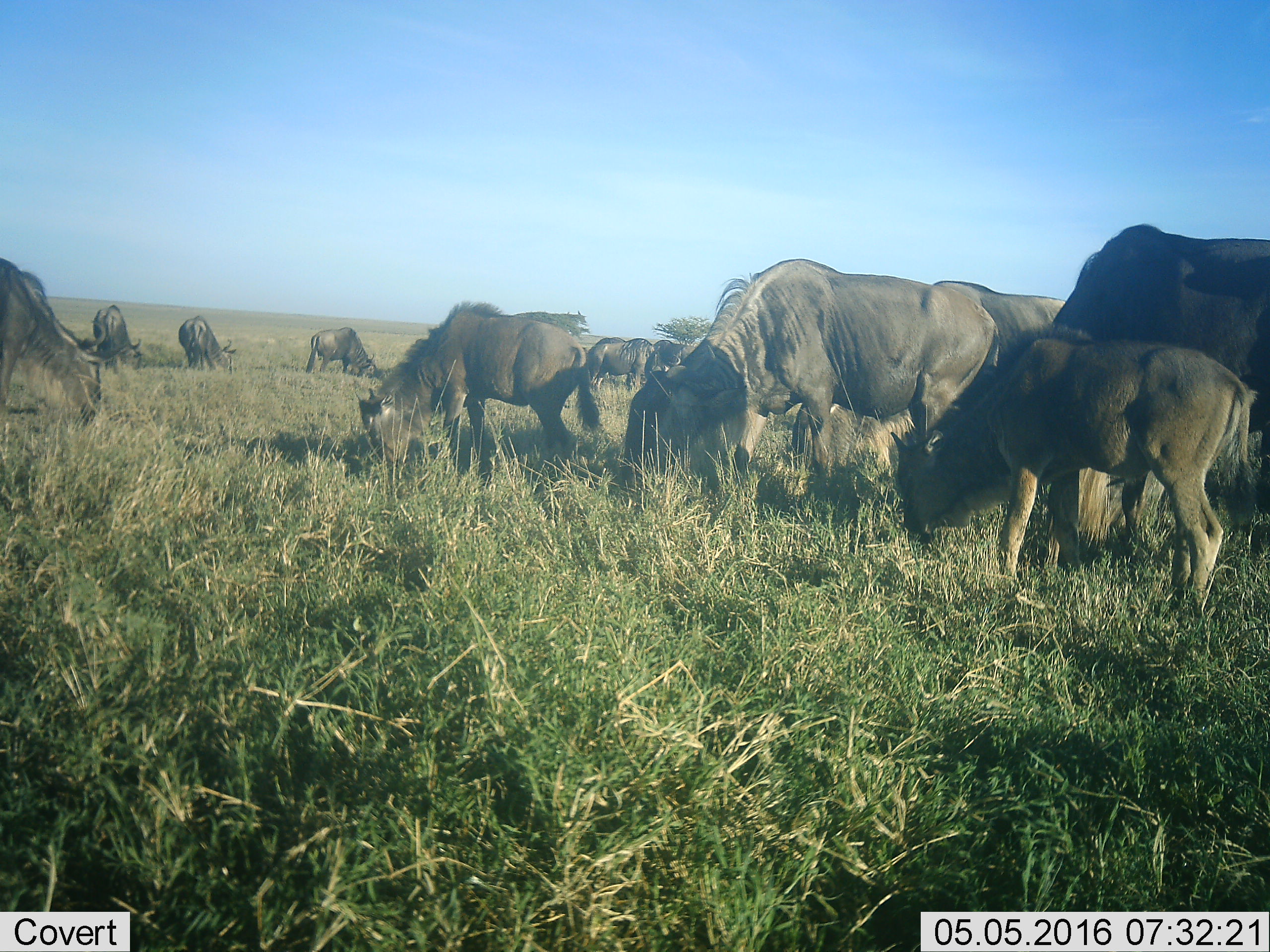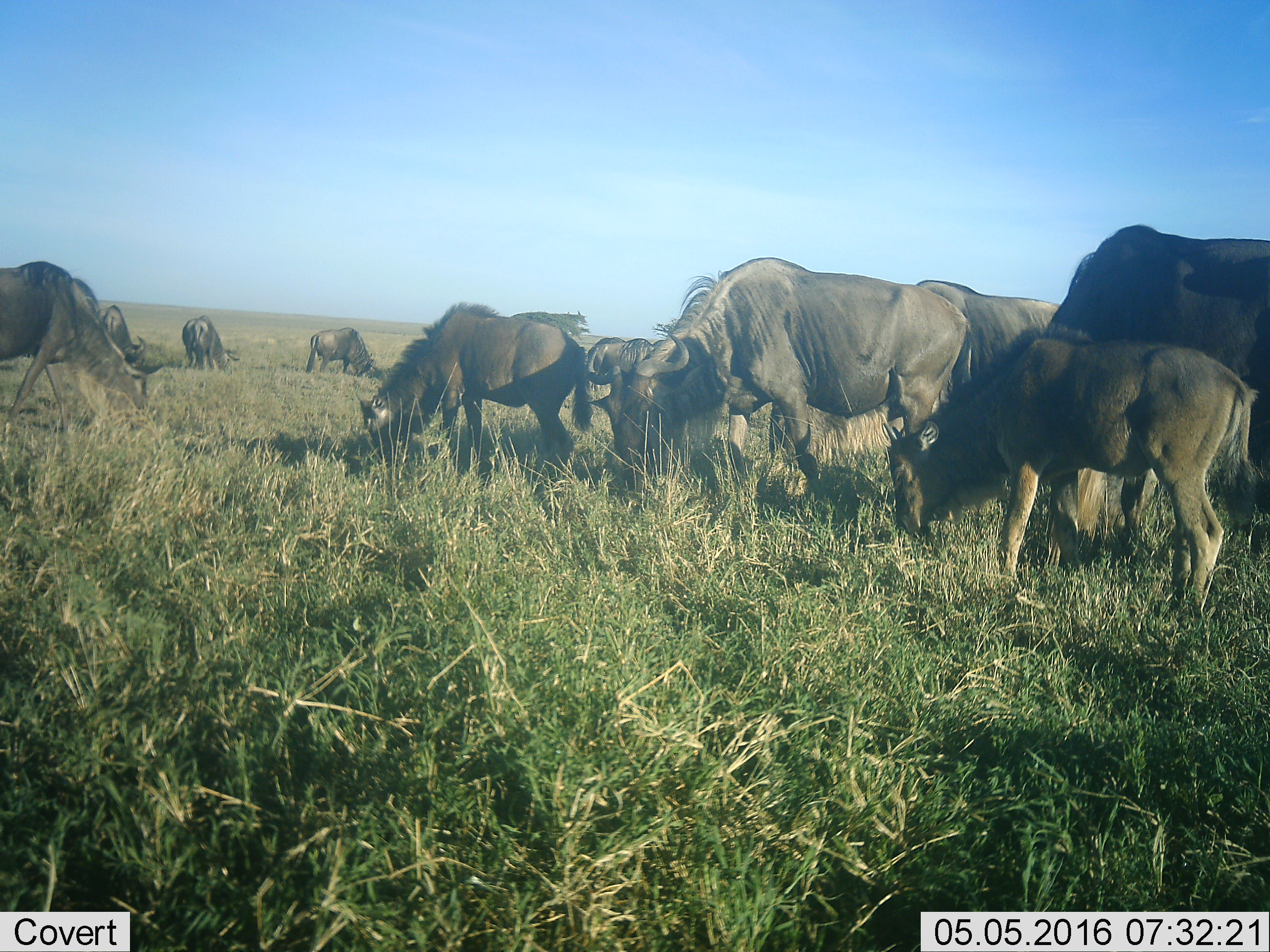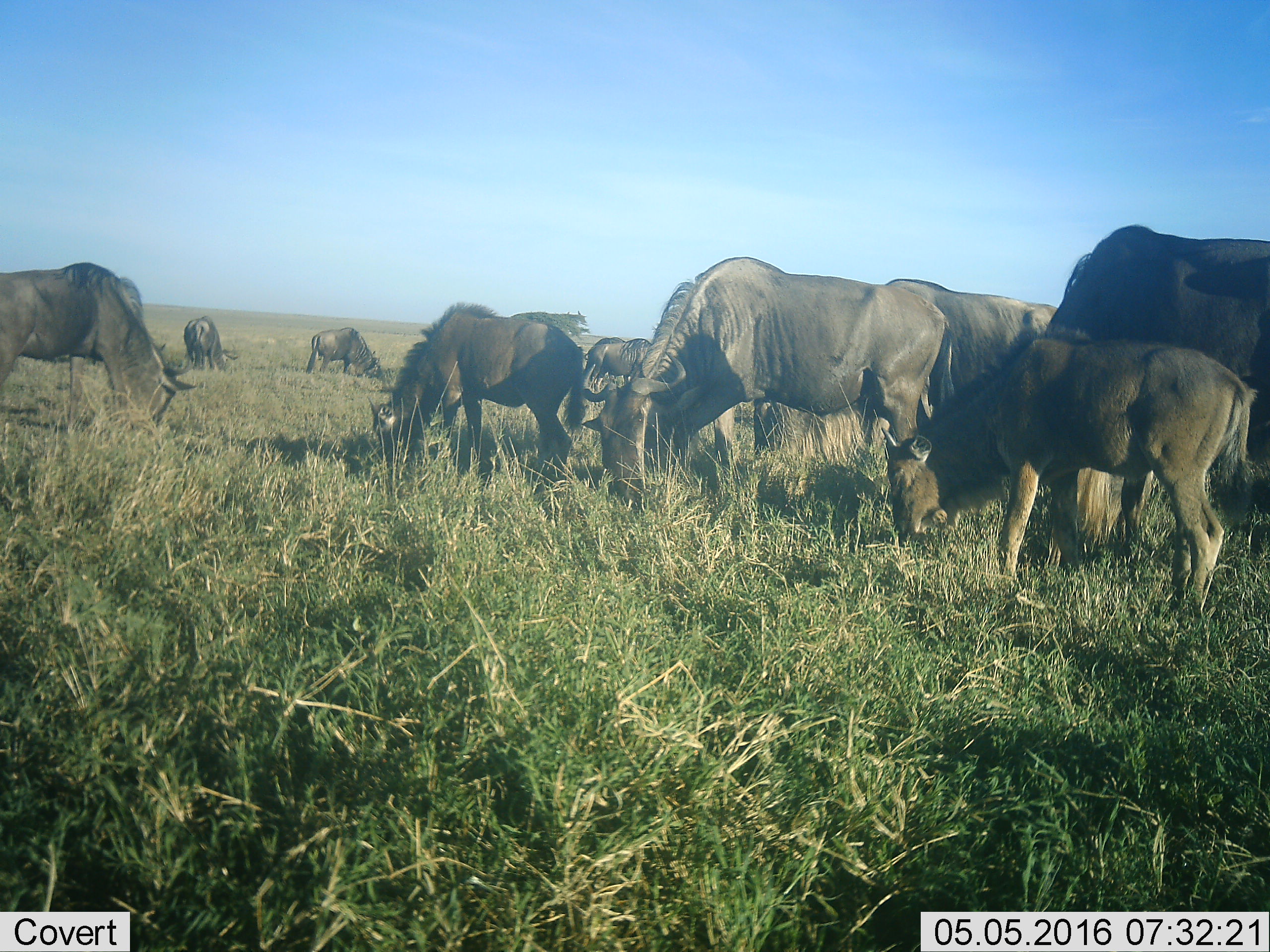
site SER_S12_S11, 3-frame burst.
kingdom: Animalia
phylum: Chordata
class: Mammalia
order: Artiodactyla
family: Bovidae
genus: Connochaetes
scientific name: Connochaetes taurinus taurinus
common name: blue wildebeest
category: wildebeestblue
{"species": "wildebeestblue (blue wildebeest) (Connochaetes taurinus taurinus)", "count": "11-50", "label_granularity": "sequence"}